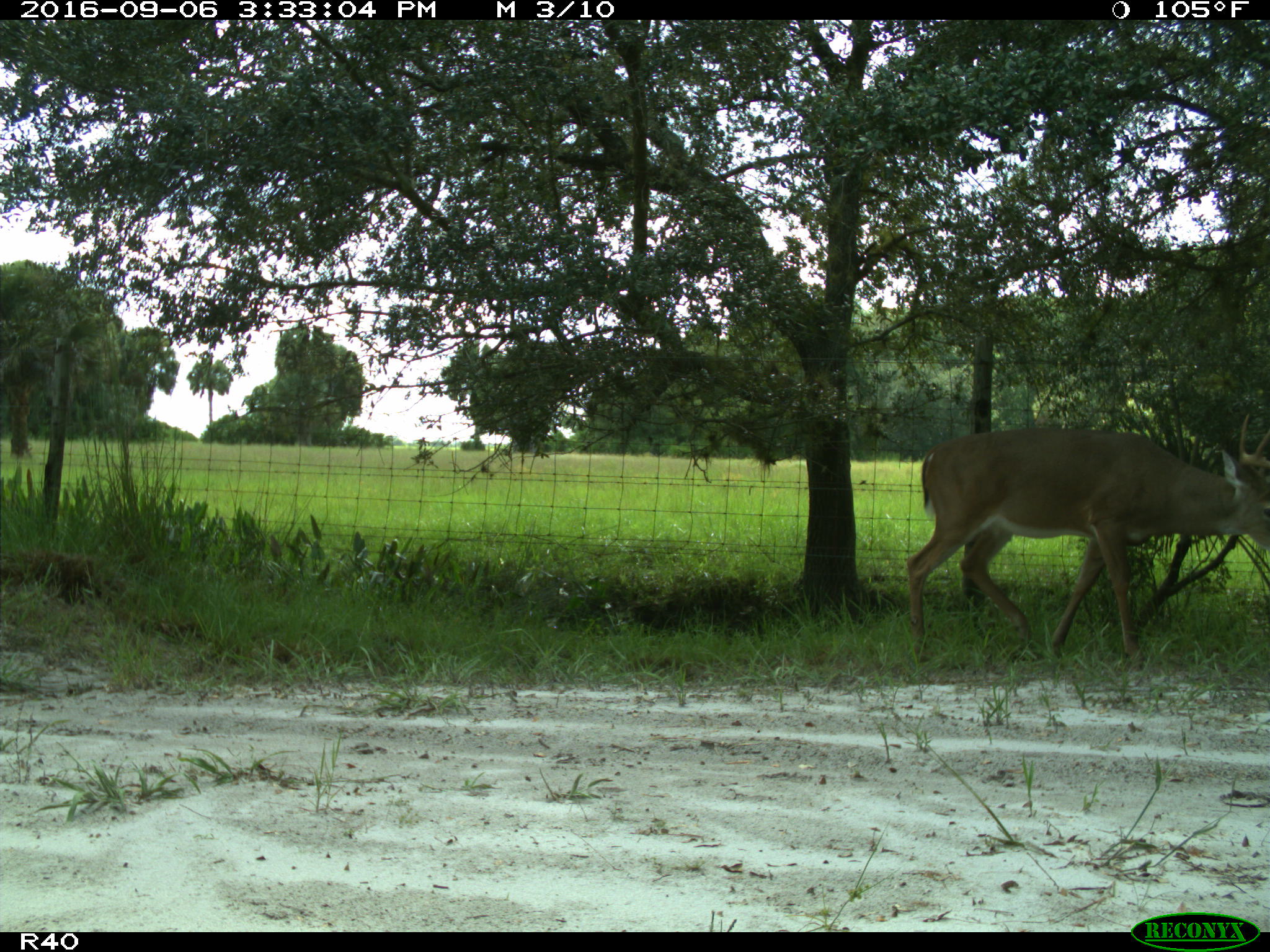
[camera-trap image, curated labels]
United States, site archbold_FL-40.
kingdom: Animalia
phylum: Chordata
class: Mammalia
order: Artiodactyla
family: Cervidae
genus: Odocoileus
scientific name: Odocoileus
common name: deer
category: unidentified deer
Unidentified deer (deer) (Odocoileus).